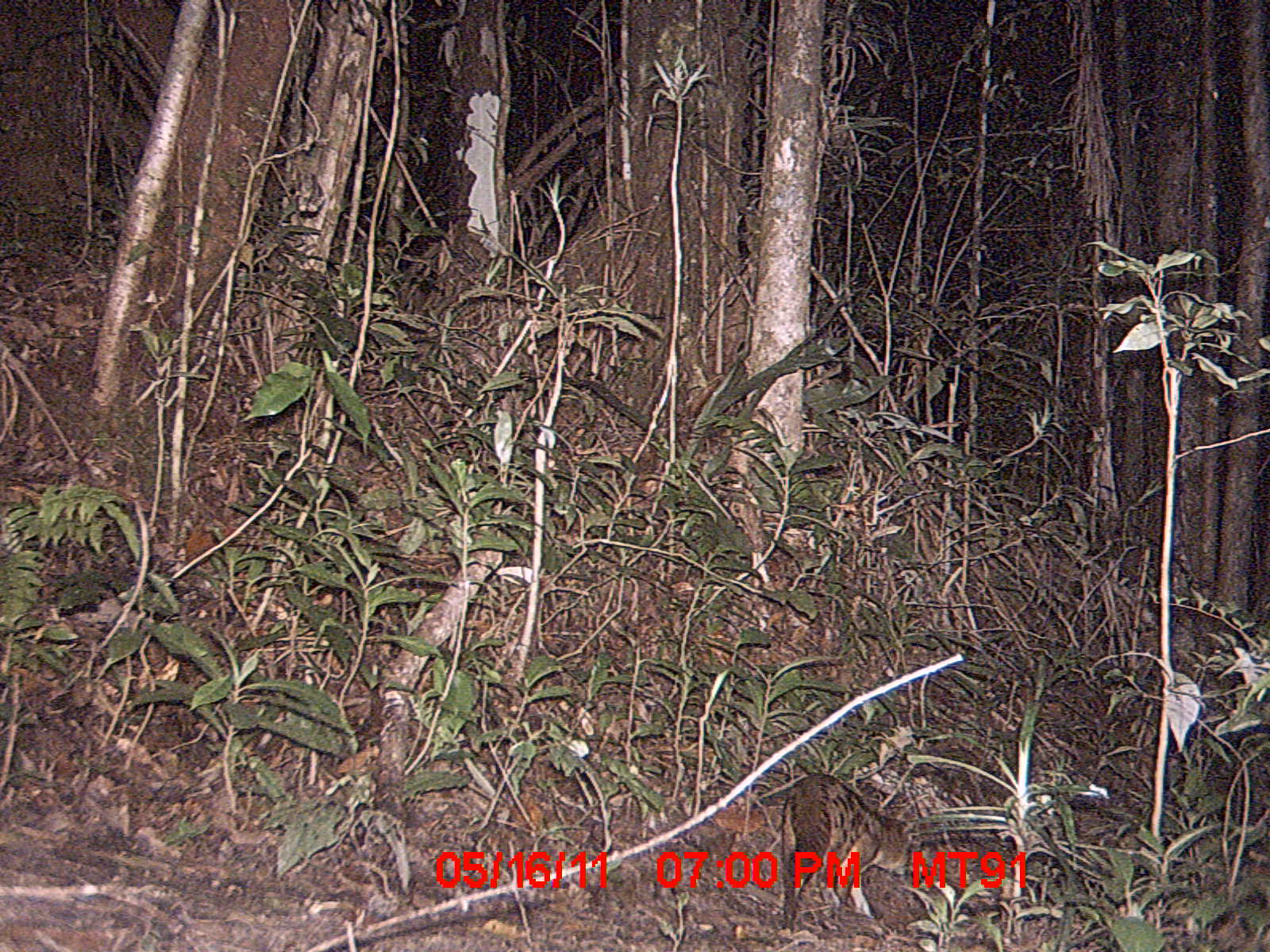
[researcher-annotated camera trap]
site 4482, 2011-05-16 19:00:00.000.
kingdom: Animalia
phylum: Chordata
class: Mammalia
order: Carnivora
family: Eupleridae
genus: Fossa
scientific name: Fossa fossana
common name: fanaloka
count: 1